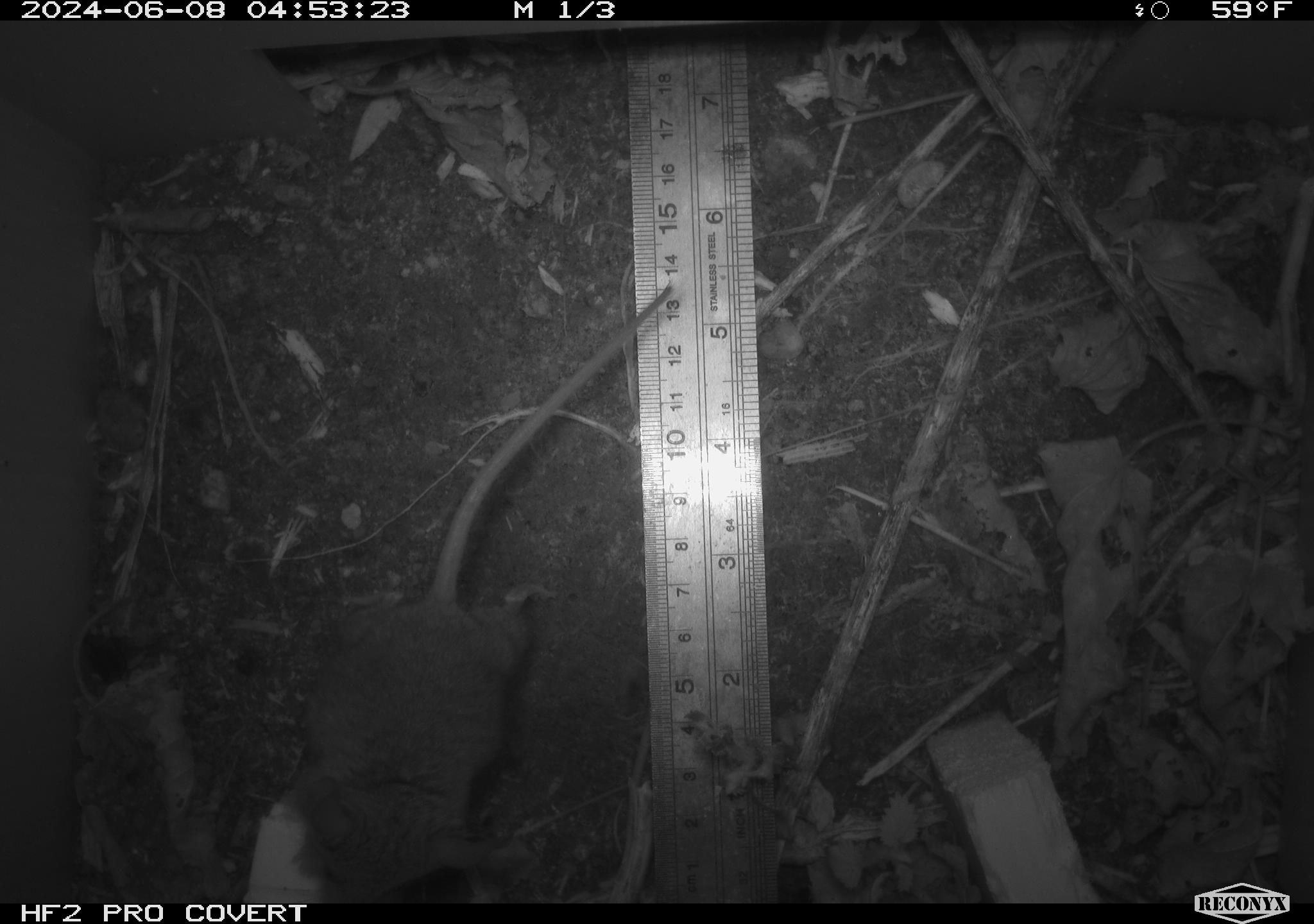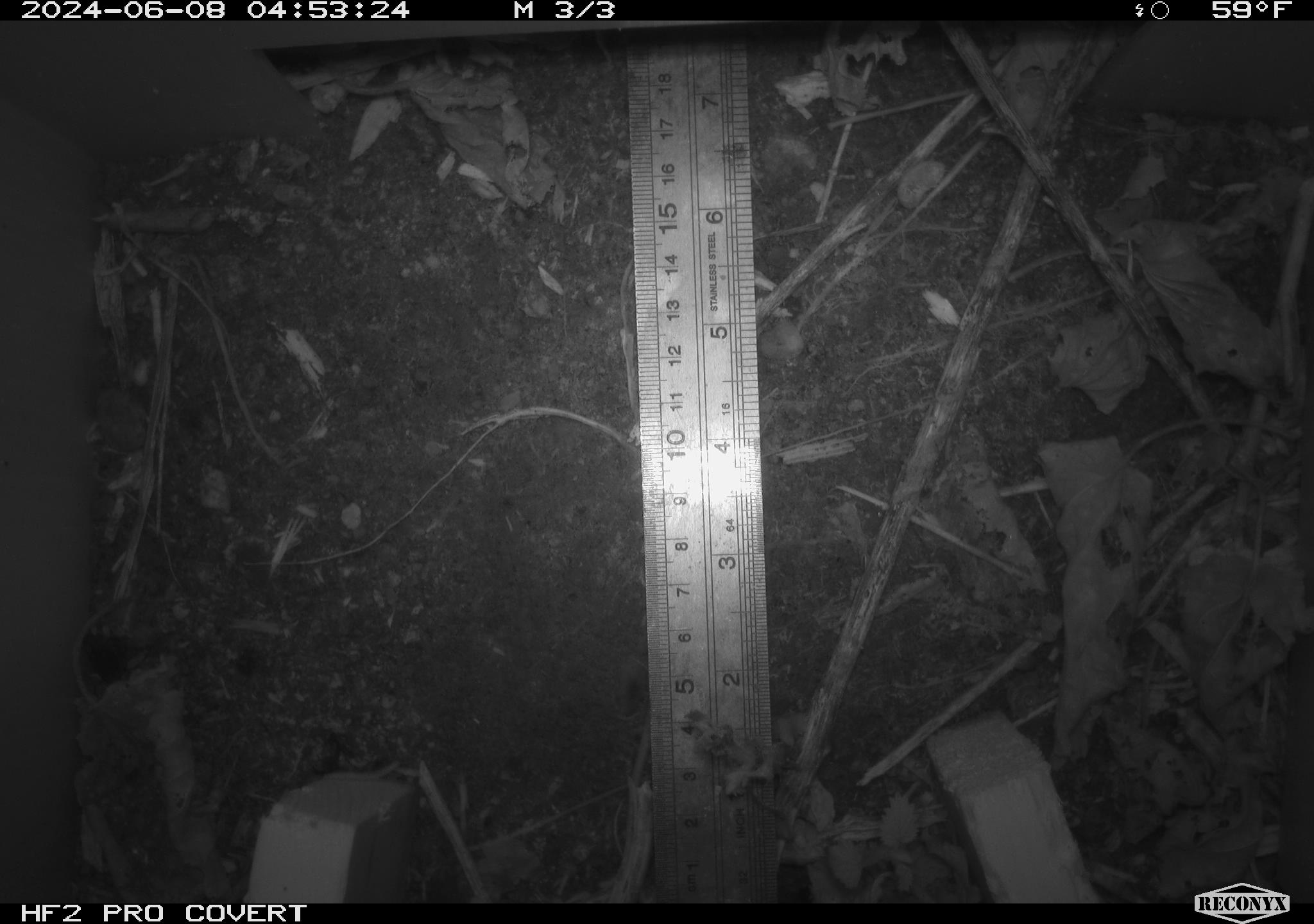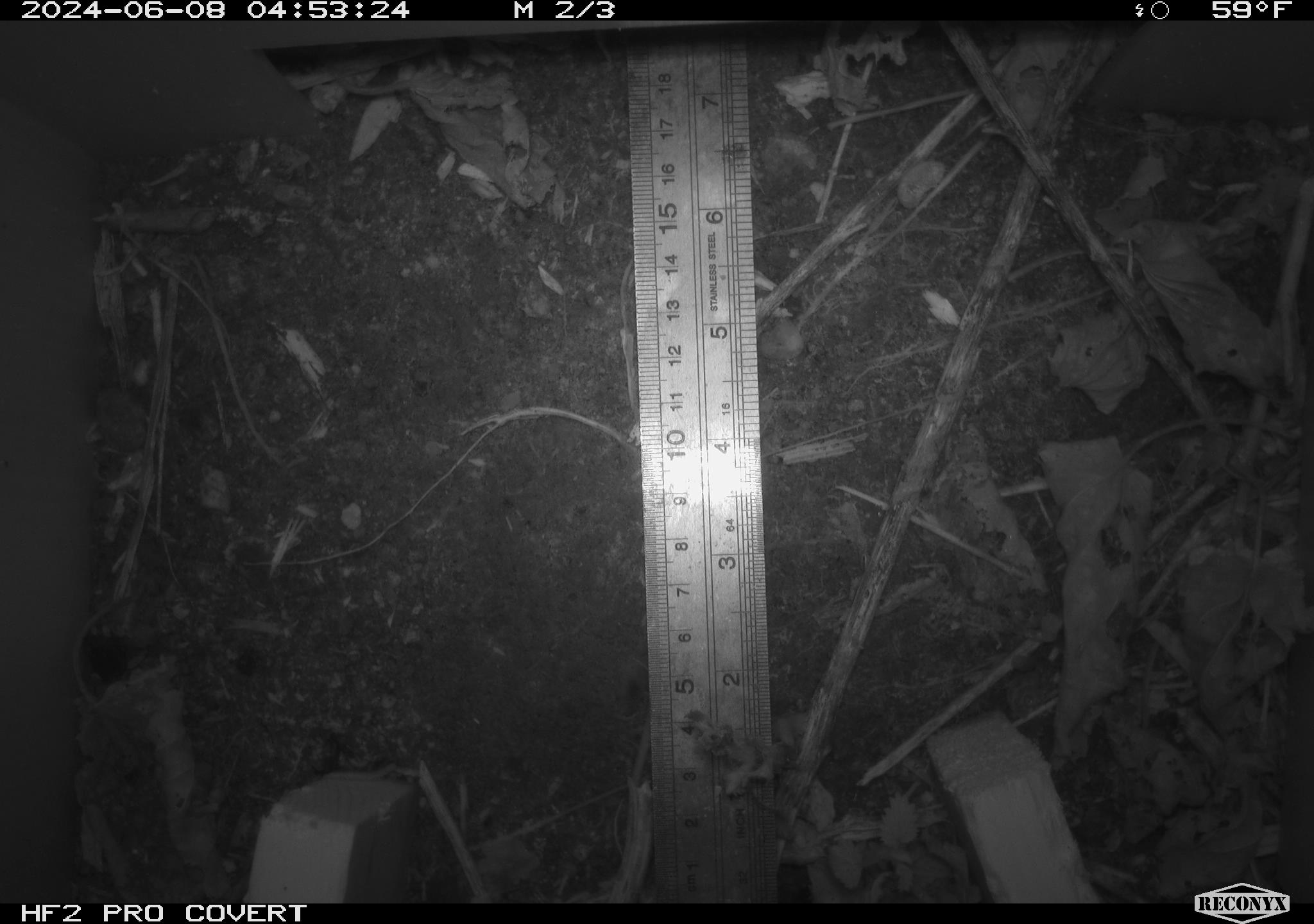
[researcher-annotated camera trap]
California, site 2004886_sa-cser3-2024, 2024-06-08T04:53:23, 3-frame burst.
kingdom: Animalia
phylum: Chordata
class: Mammalia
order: Rodentia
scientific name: Rodentia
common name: rodent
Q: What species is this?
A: Rodent (Rodentia).